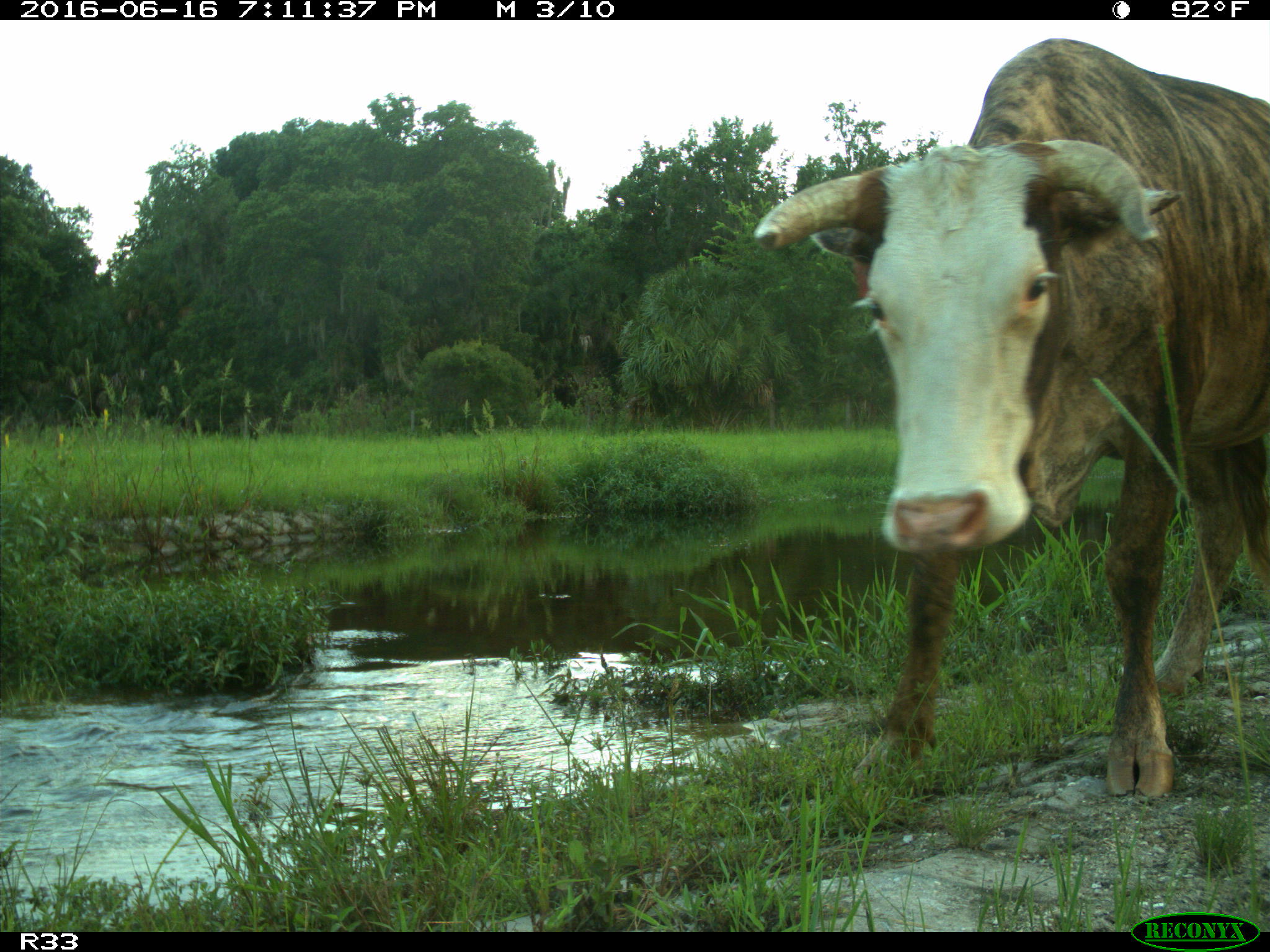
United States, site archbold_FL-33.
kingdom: Animalia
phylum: Chordata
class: Mammalia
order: Artiodactyla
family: Bovidae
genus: Bos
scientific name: Bos taurus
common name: domestic cow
Bos taurus (domestic cow).